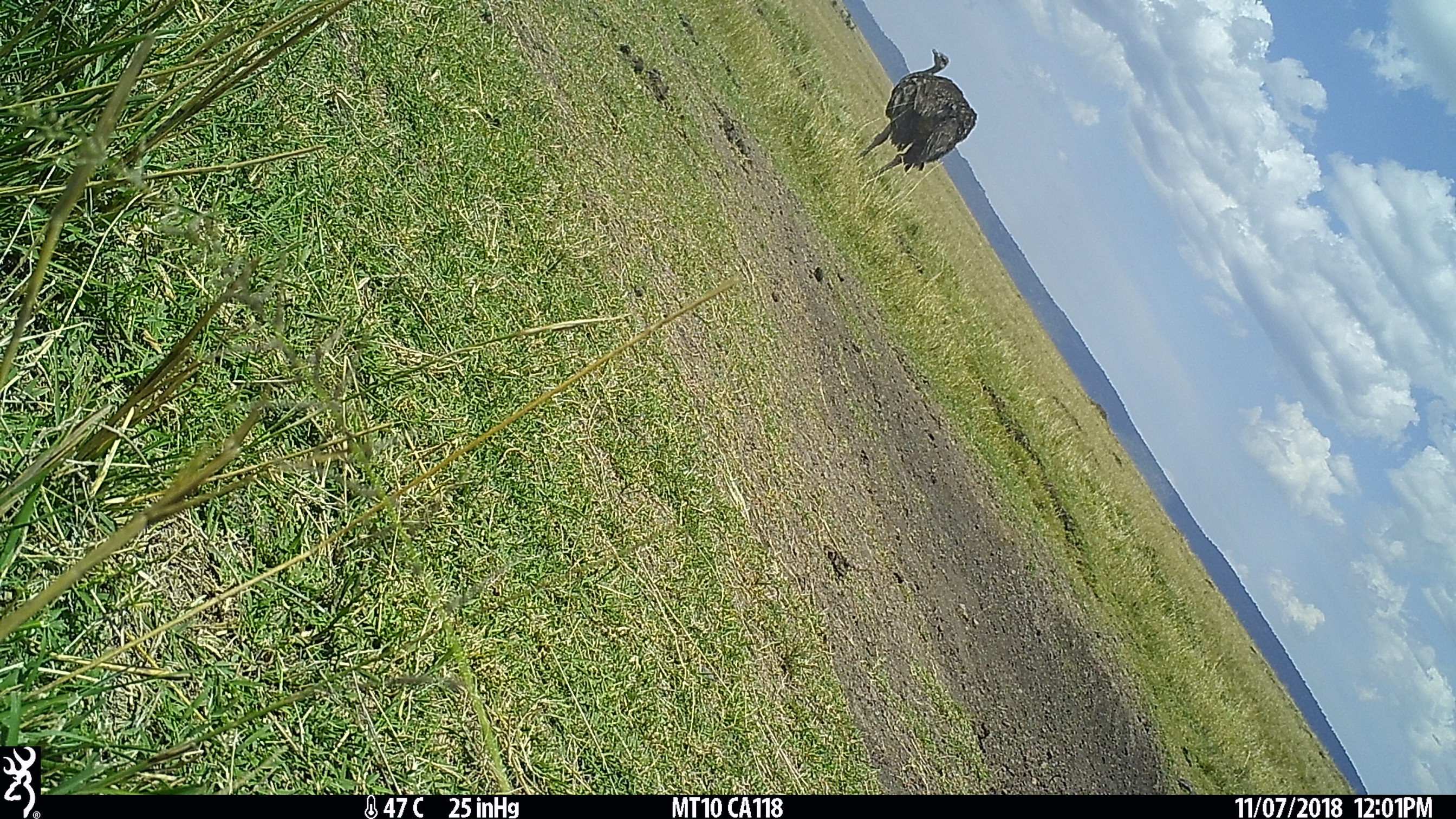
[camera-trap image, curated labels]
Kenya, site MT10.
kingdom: Animalia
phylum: Chordata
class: Aves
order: Struthioniformes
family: Struthionidae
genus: Struthio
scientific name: Struthio camelus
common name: ostrich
Ostrich (Struthio camelus).